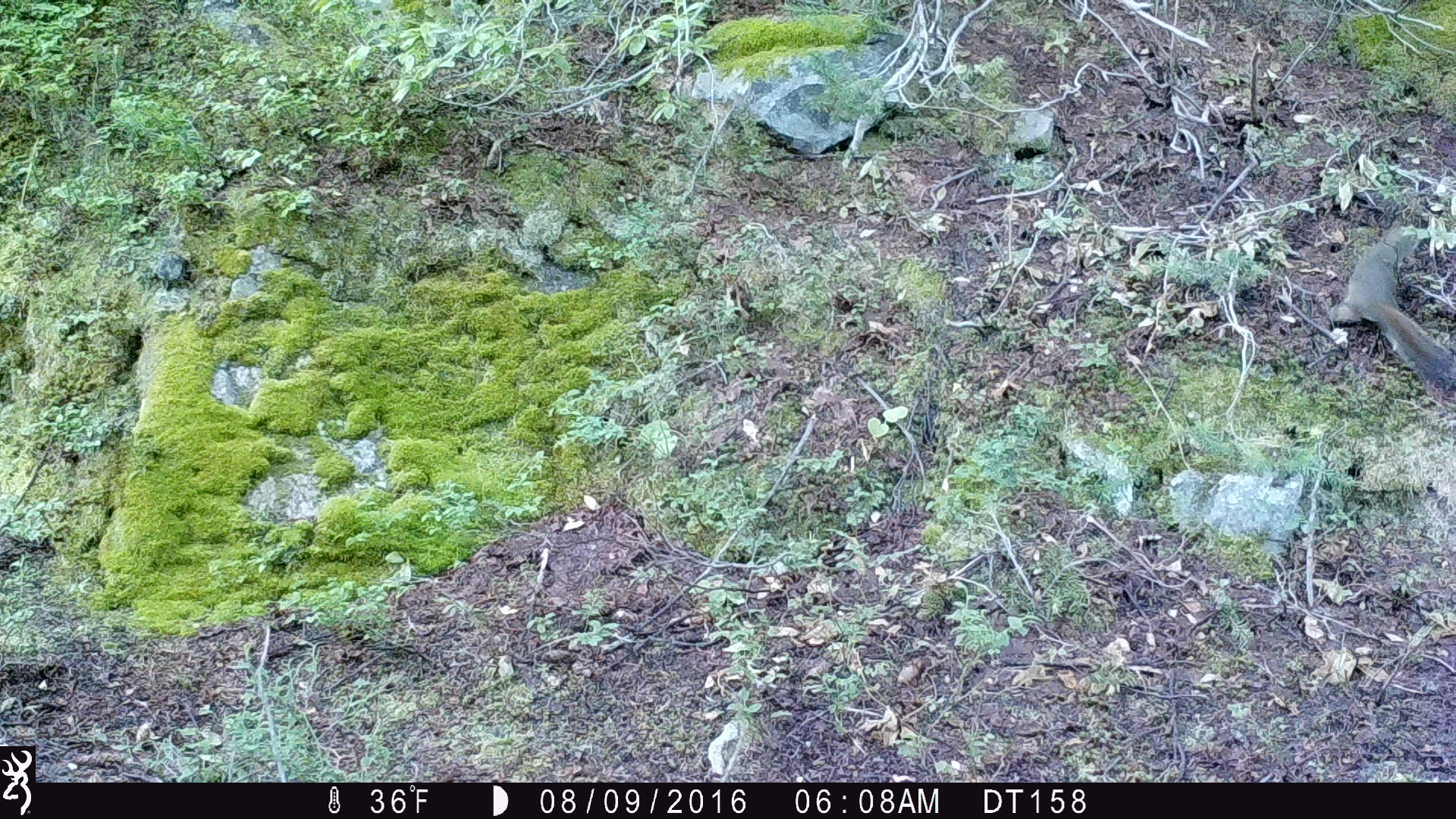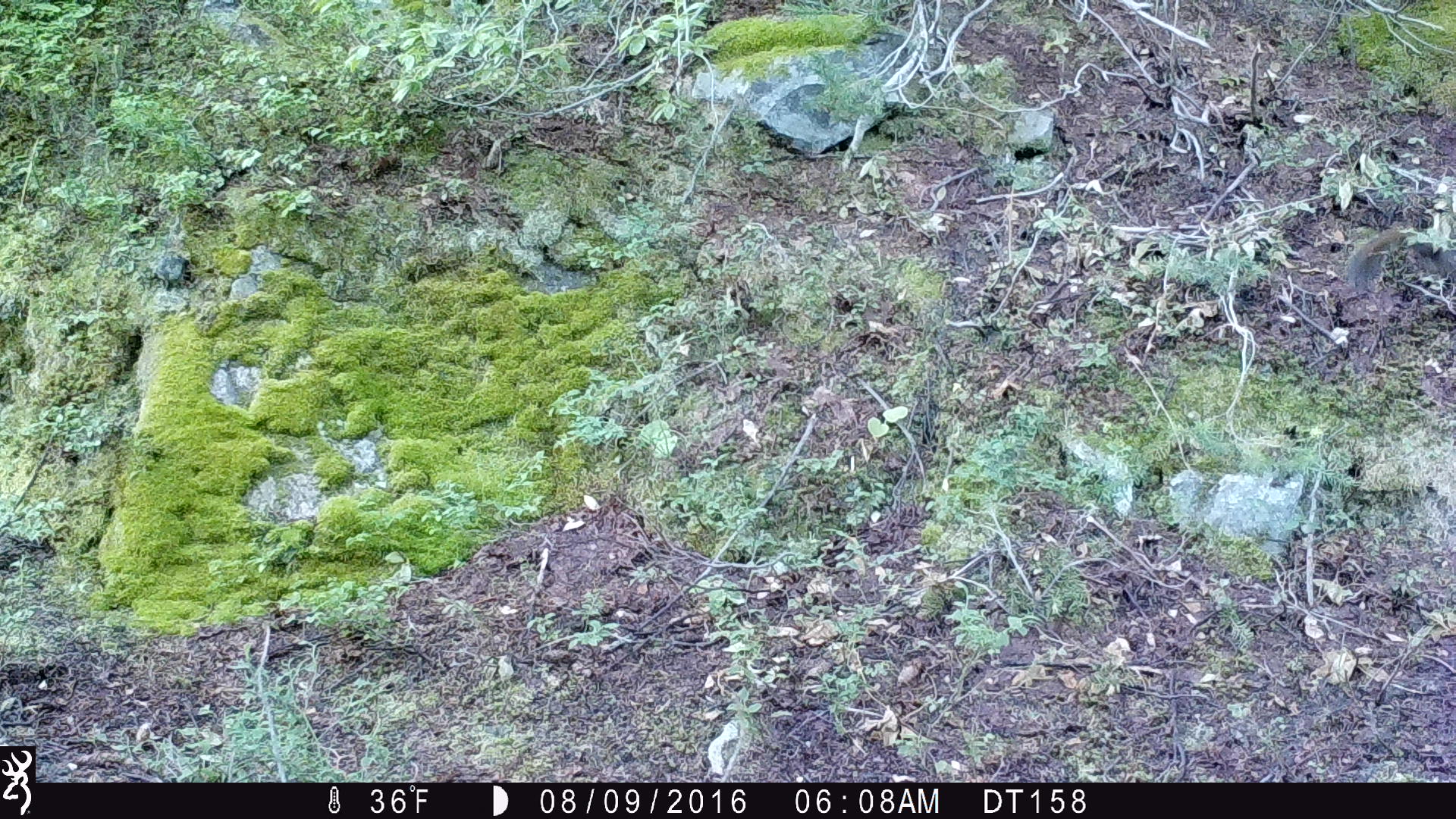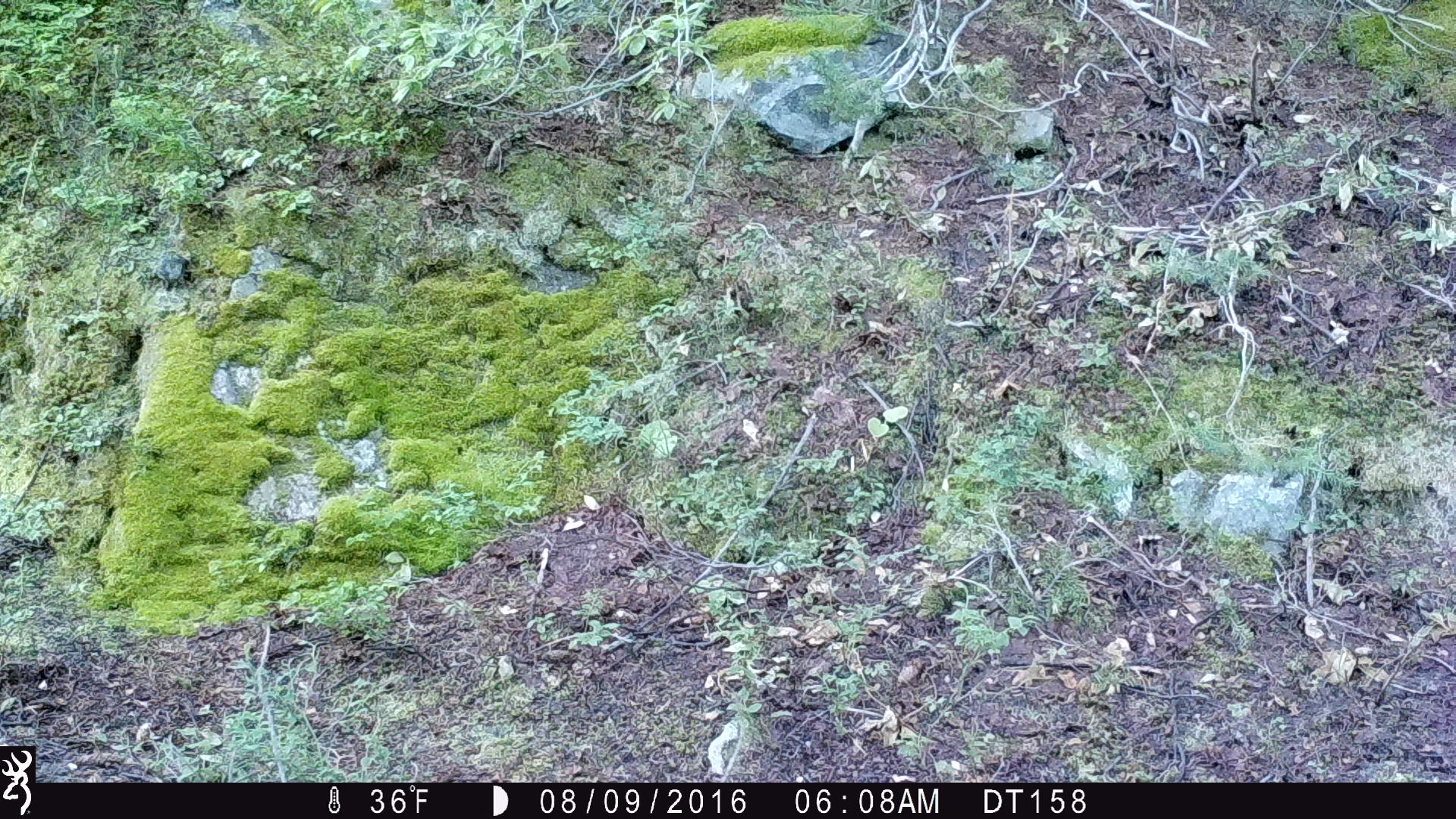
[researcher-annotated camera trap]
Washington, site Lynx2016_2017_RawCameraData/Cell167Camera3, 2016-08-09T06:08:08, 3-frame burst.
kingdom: Animalia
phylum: Chordata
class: Mammalia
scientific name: Mammalia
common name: small mammal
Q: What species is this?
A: Small mammal (Mammalia).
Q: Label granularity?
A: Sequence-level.